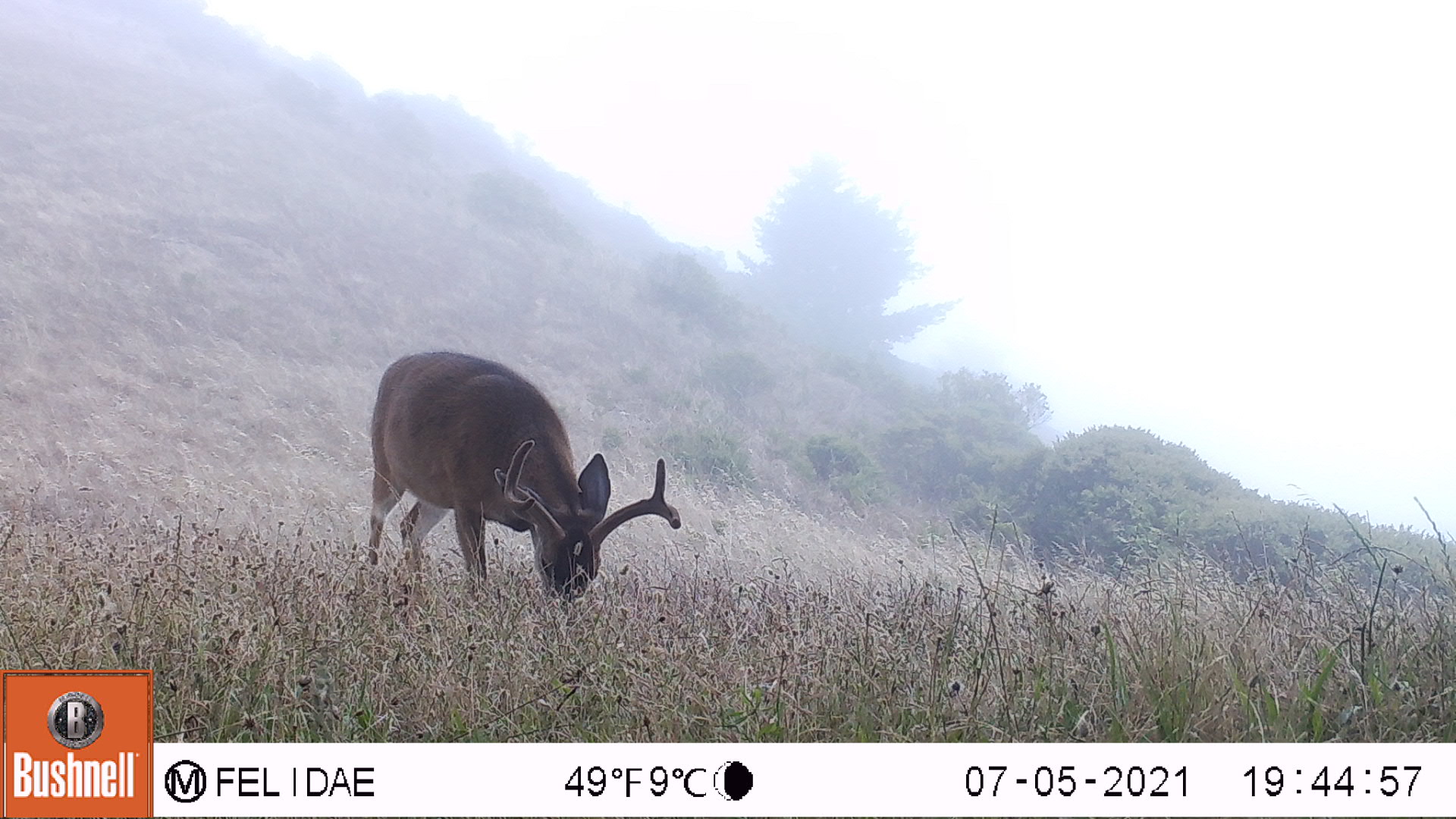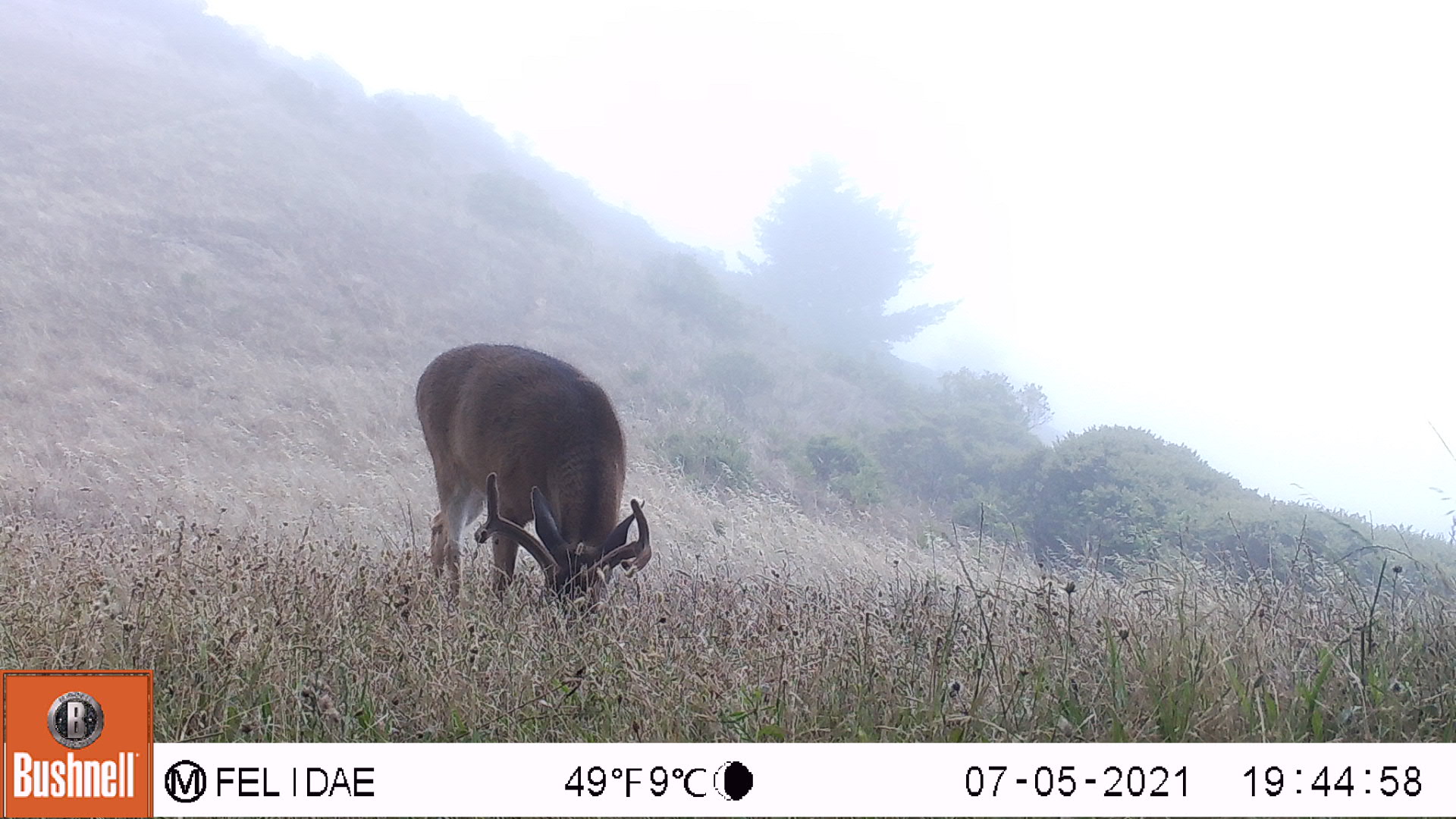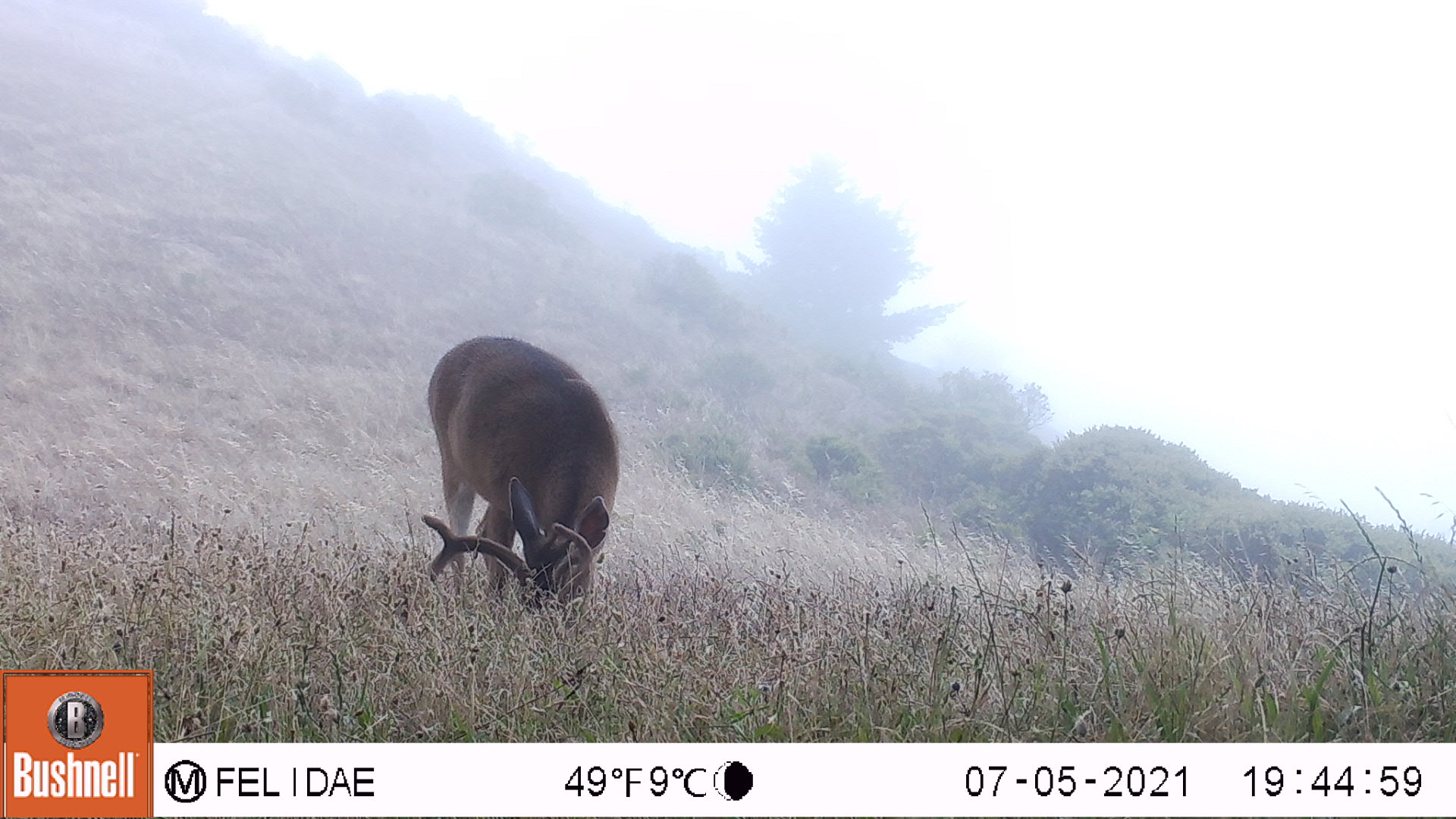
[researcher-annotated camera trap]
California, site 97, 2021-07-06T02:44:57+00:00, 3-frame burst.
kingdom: Animalia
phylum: Chordata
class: Mammalia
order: Artiodactyla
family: Cervidae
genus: Odocoileus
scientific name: Odocoileus hemionus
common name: mule deer